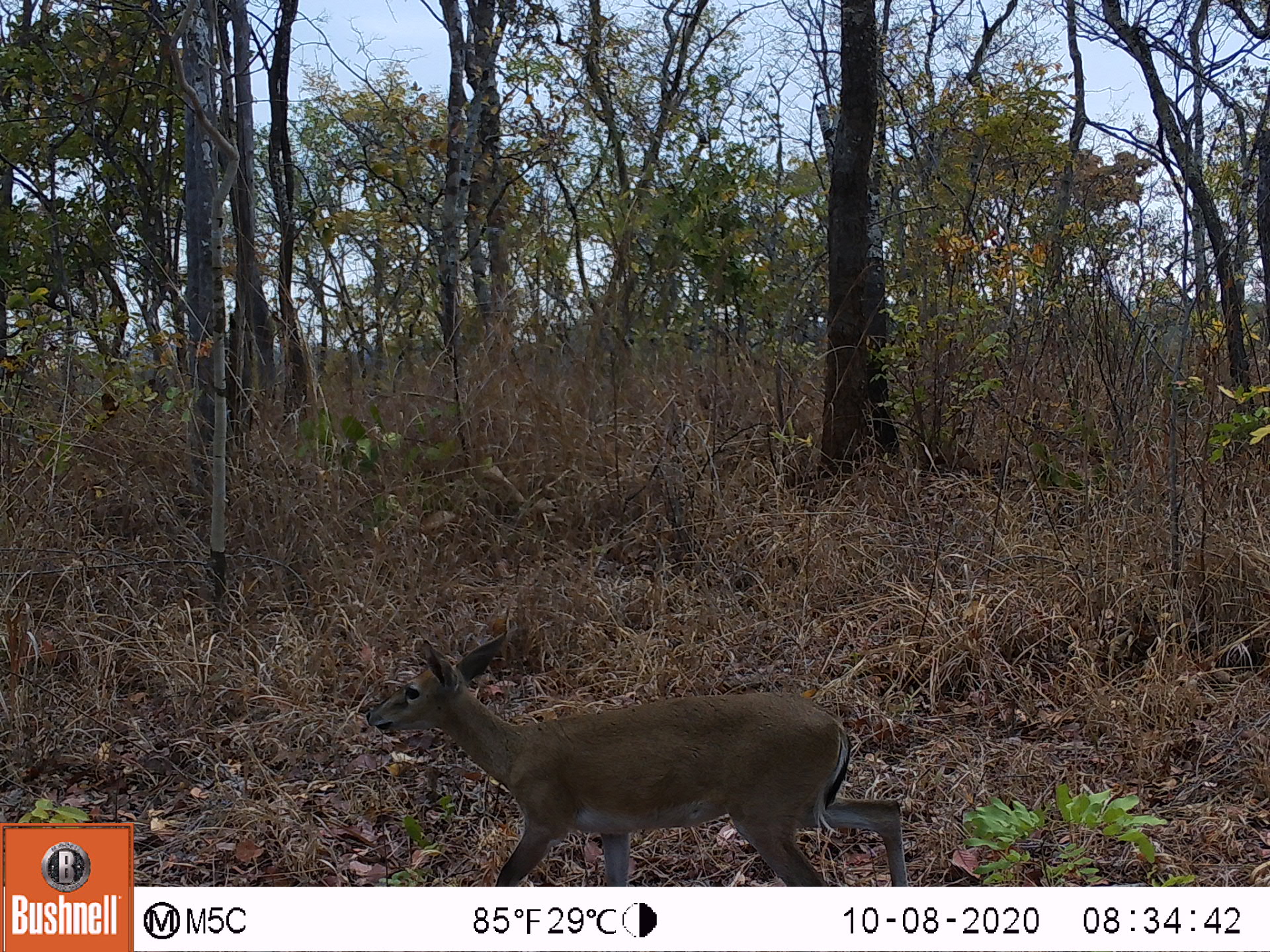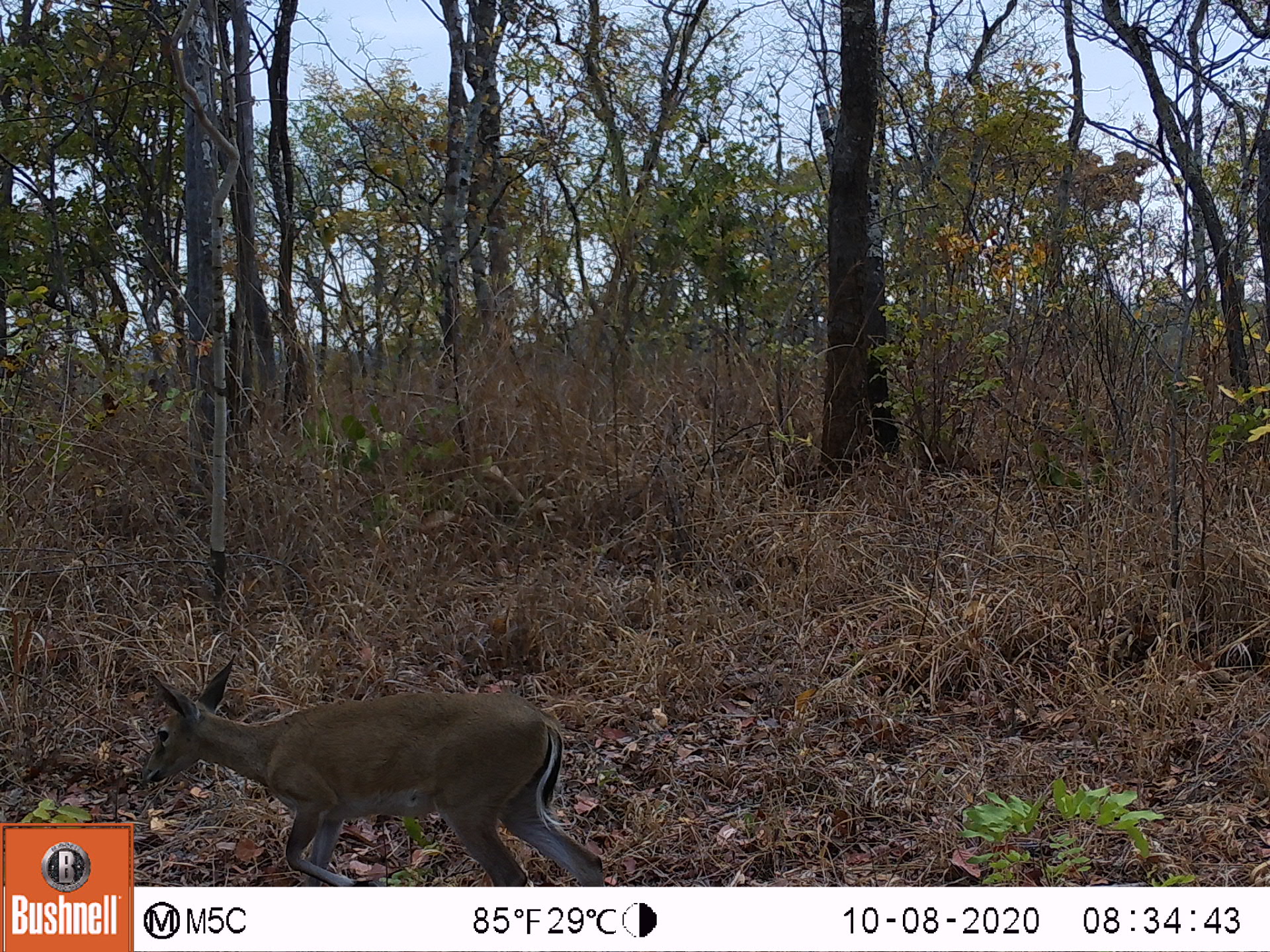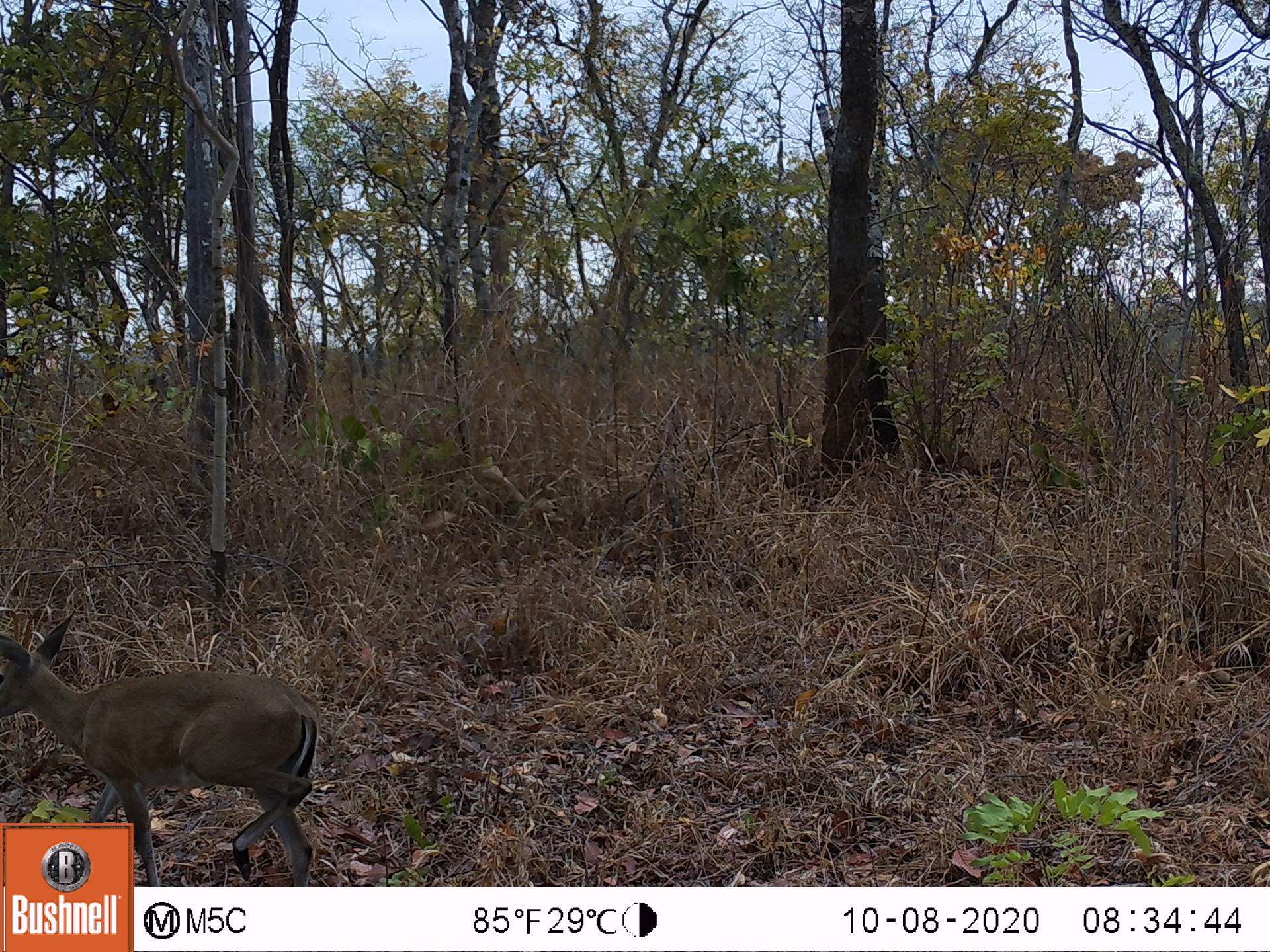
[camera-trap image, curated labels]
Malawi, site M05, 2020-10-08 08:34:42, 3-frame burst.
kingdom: Animalia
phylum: Chordata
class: Mammalia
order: Artiodactyla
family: Bovidae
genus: Sylvicapra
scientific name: Sylvicapra grimmia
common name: common duiker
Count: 1.